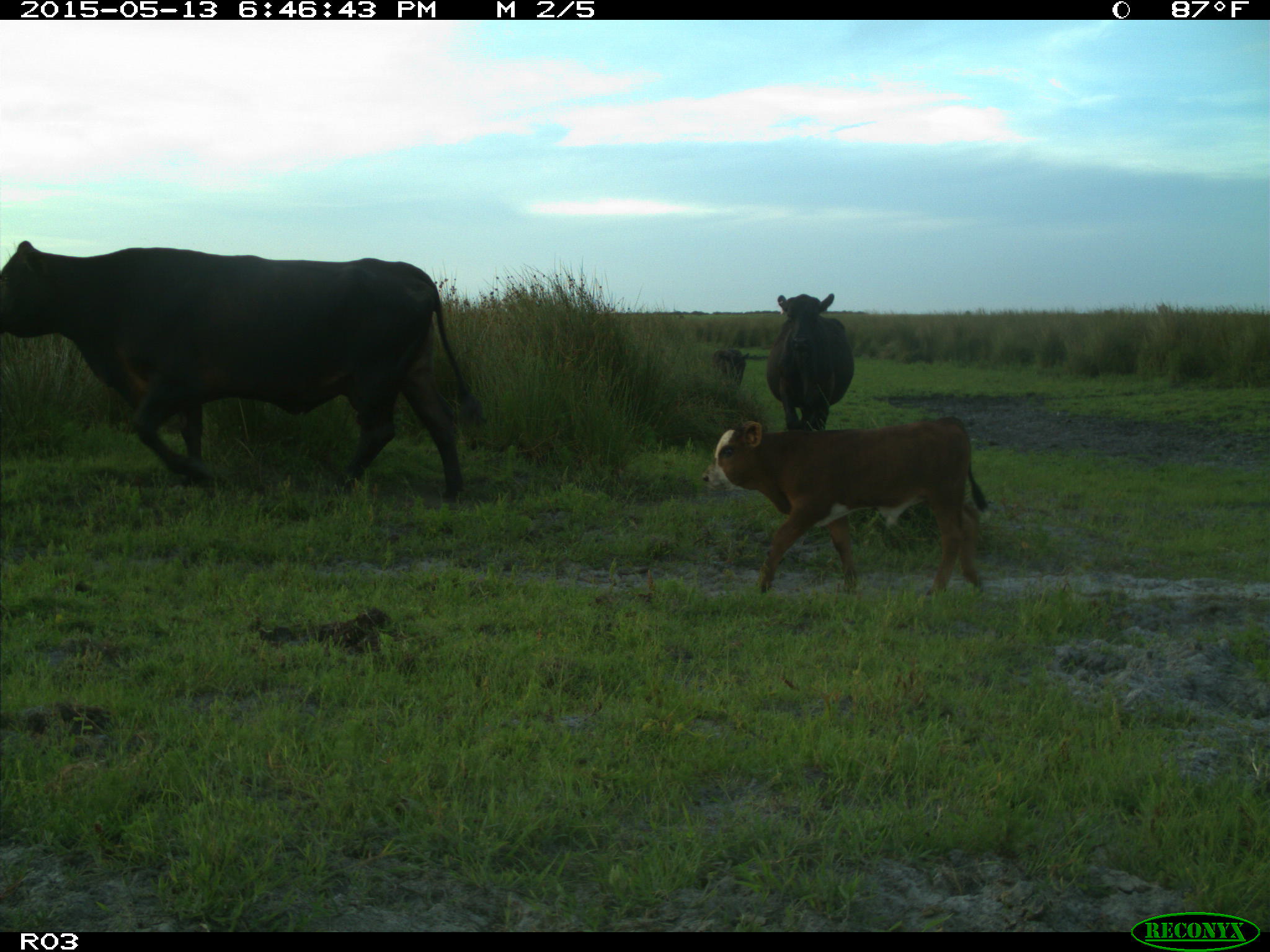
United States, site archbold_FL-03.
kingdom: Animalia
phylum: Chordata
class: Mammalia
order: Artiodactyla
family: Bovidae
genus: Bos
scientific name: Bos taurus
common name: domestic cow